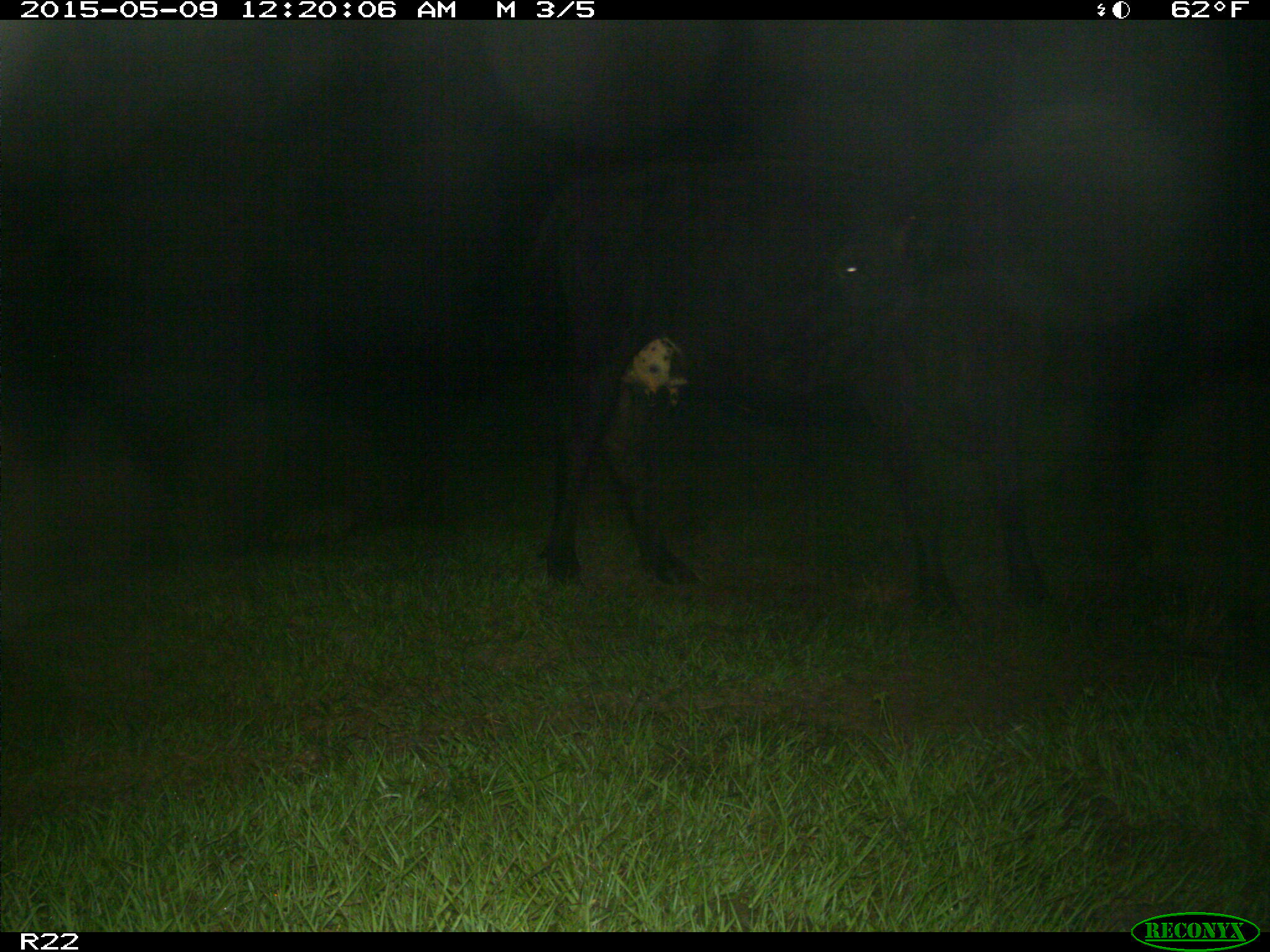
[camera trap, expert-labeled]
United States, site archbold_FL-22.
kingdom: Animalia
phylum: Chordata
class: Mammalia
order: Artiodactyla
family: Bovidae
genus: Bos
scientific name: Bos taurus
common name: domestic cow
Bos taurus (domestic cow).